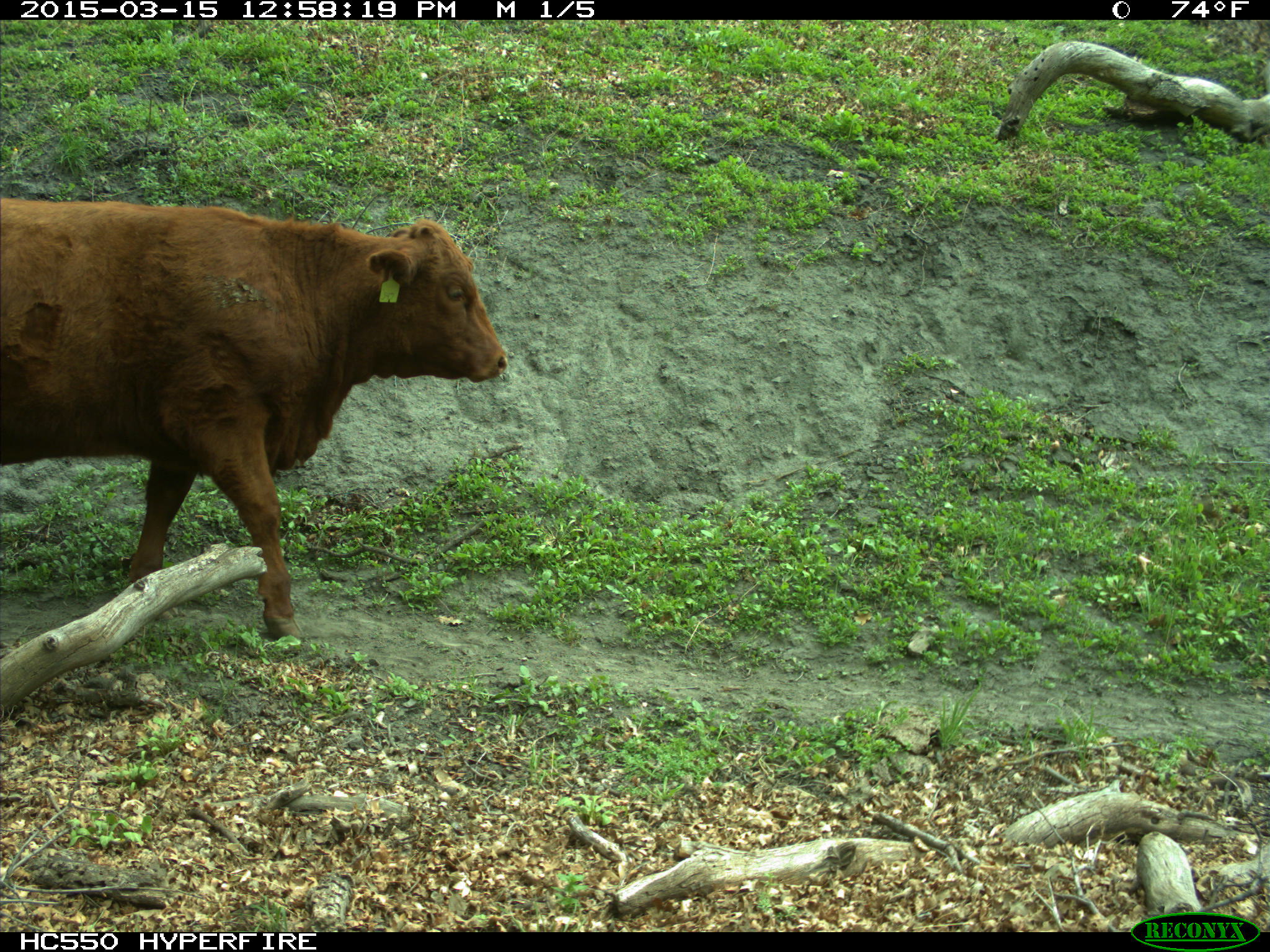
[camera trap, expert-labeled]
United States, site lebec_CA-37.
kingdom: Animalia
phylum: Chordata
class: Mammalia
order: Artiodactyla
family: Bovidae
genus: Bos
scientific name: Bos taurus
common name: domestic cow